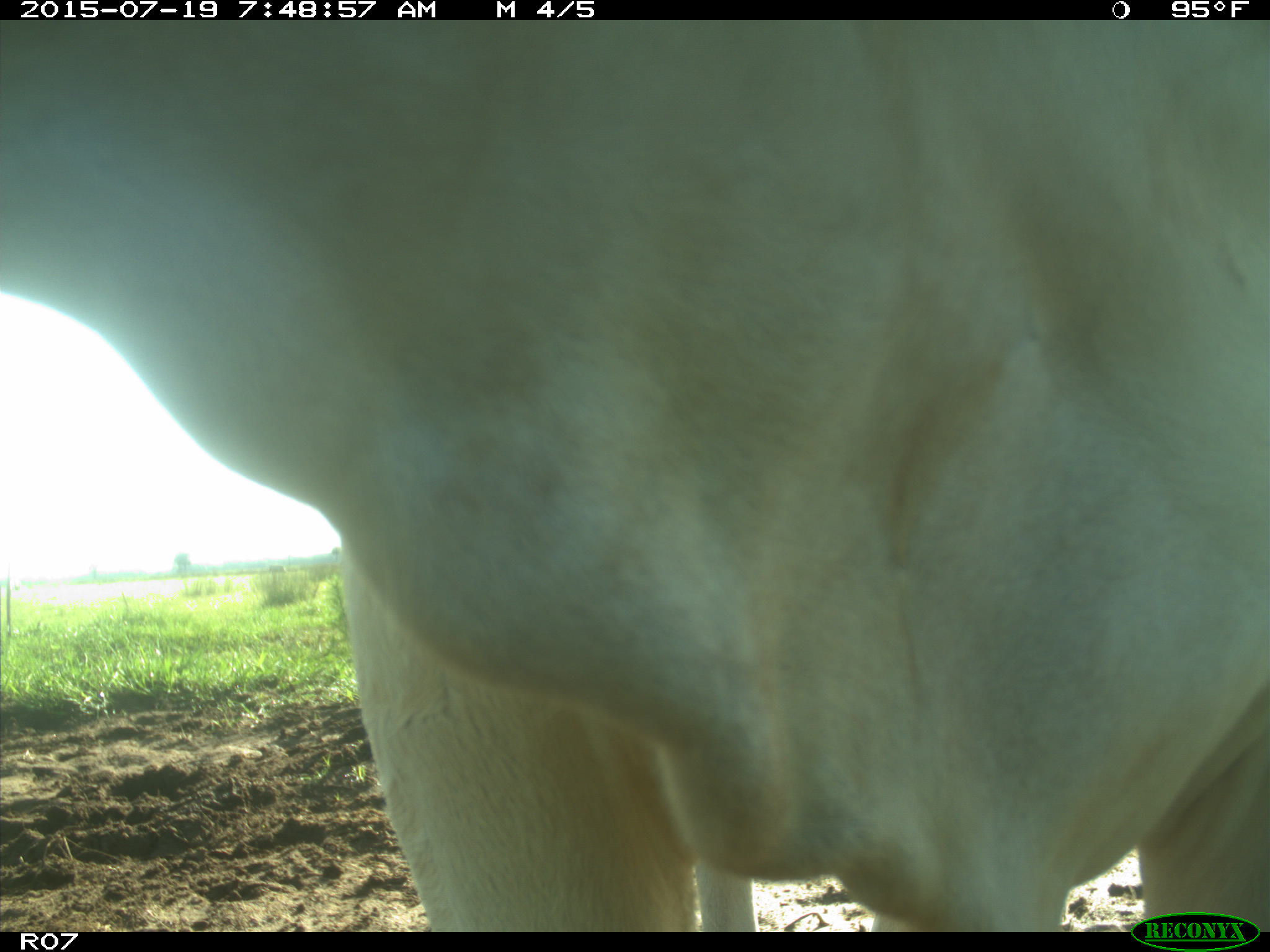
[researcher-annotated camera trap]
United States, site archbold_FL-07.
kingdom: Animalia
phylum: Chordata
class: Mammalia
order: Artiodactyla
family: Bovidae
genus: Bos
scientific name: Bos taurus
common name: domestic cow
Bos taurus (domestic cow).